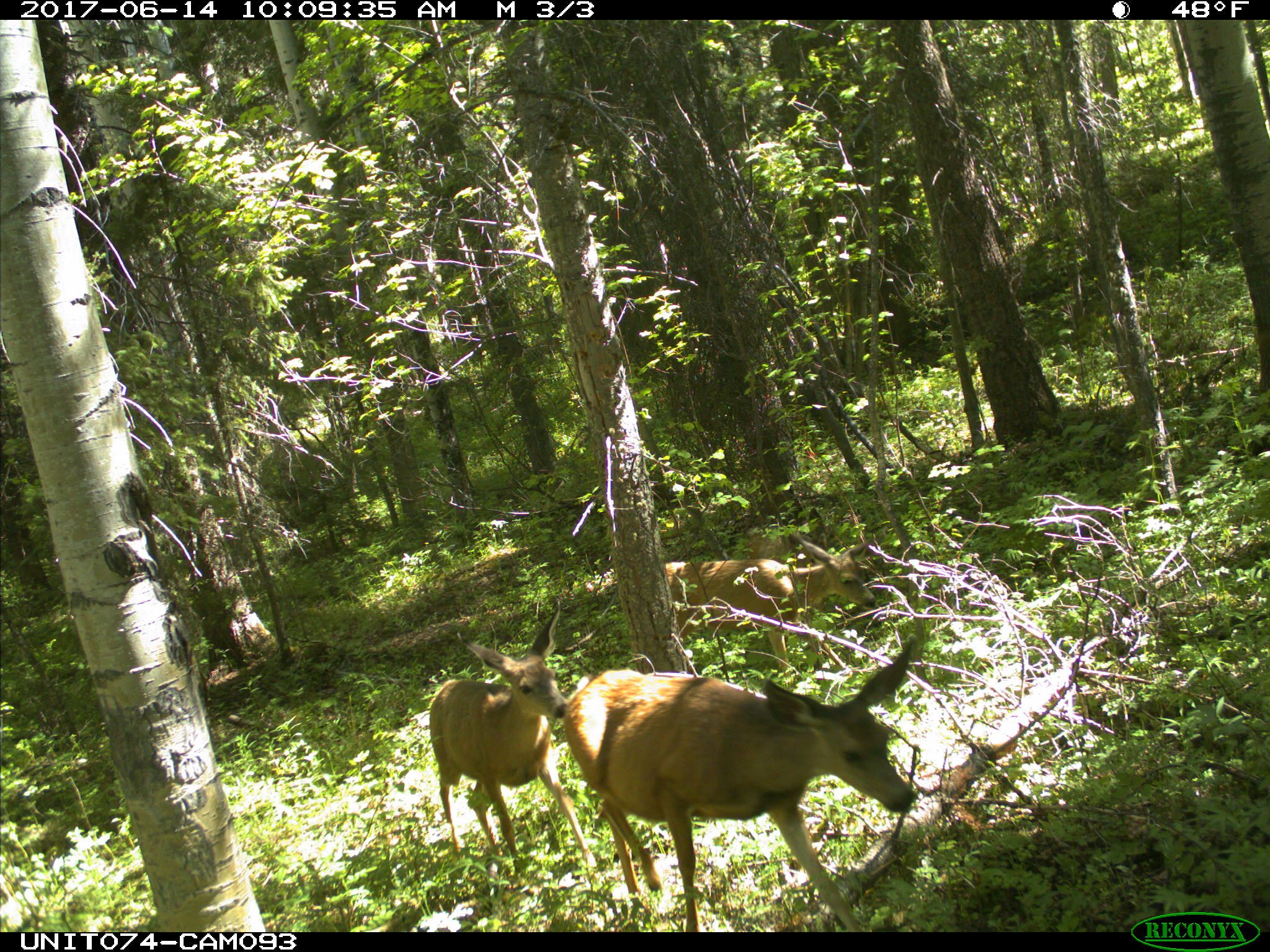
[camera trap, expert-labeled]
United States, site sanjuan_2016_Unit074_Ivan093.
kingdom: Animalia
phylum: Chordata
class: Mammalia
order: Artiodactyla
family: Cervidae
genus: Odocoileus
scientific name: Odocoileus hemionus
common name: mule deer